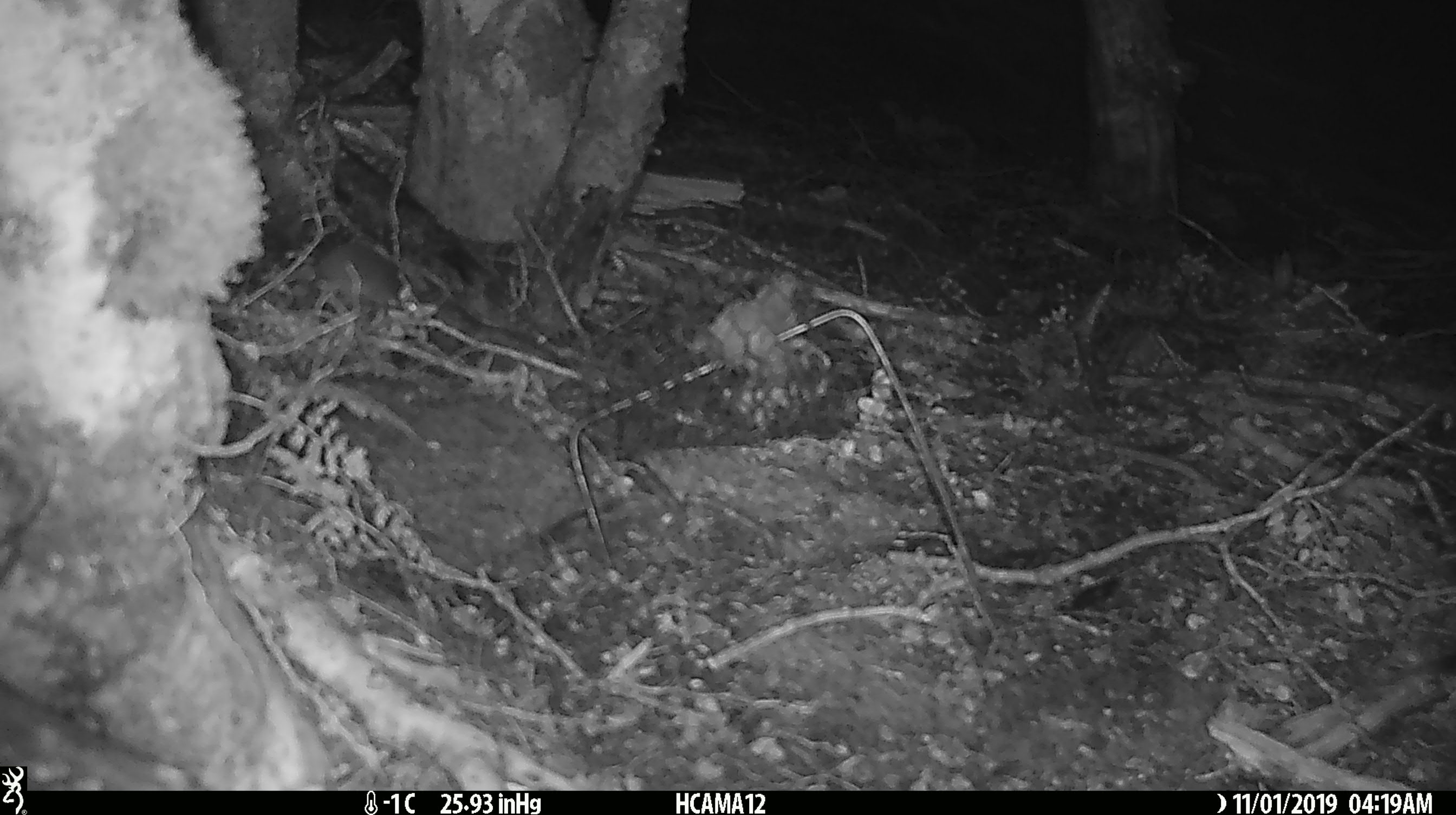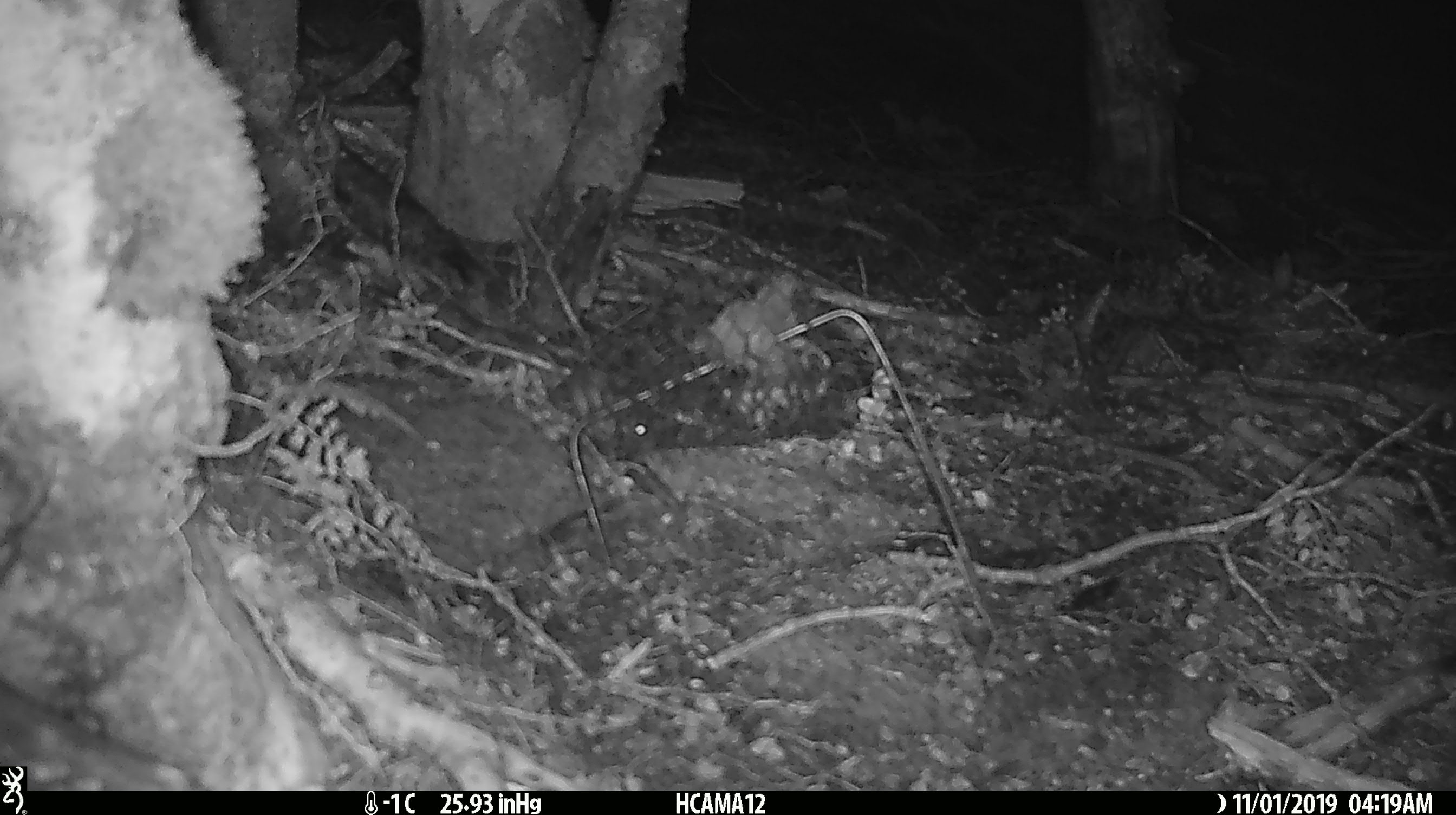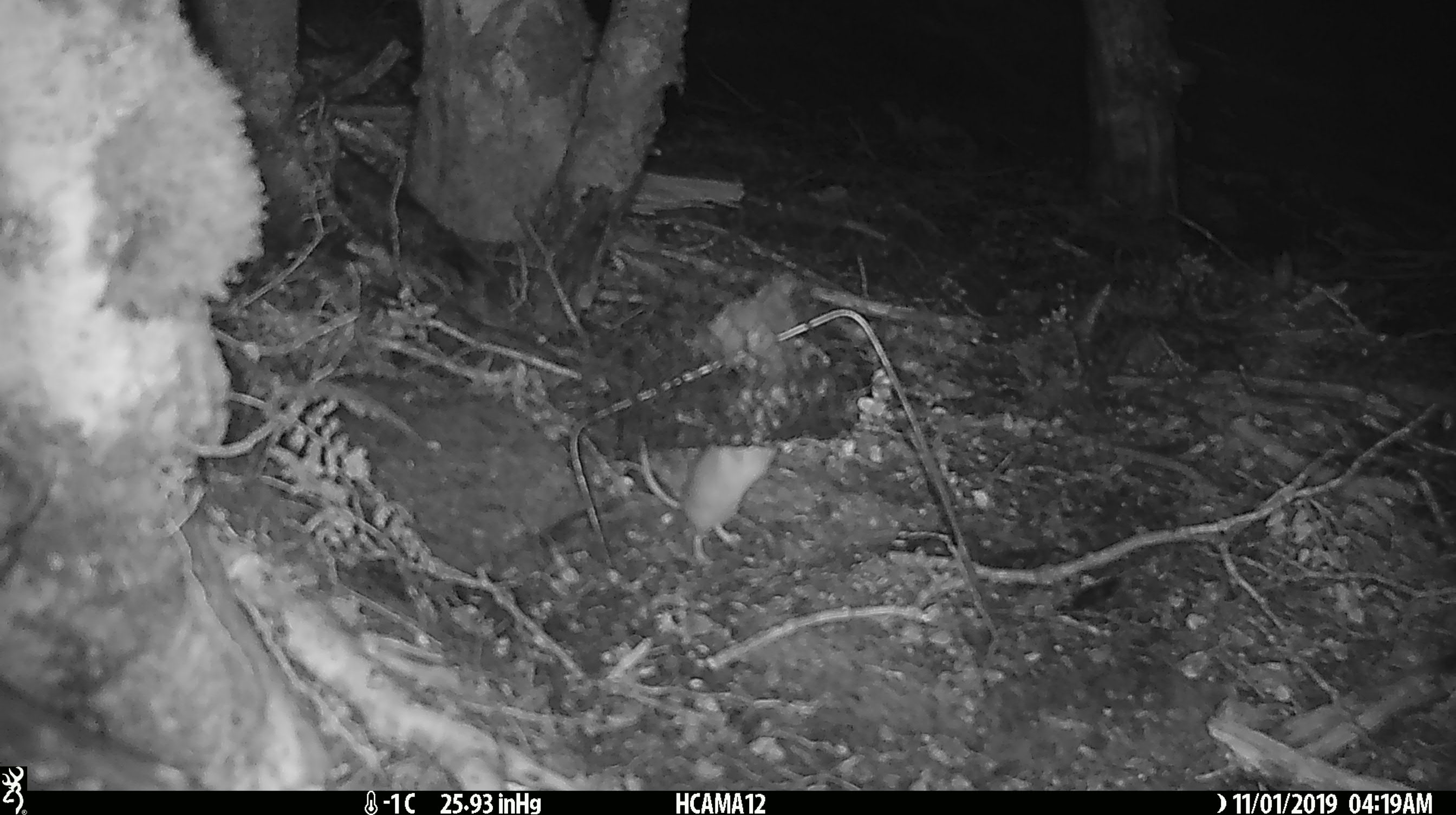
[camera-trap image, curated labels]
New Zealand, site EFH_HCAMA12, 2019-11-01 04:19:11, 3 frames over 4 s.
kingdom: Animalia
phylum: Chordata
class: Mammalia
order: Rodentia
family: Muridae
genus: Mus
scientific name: Mus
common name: mouse